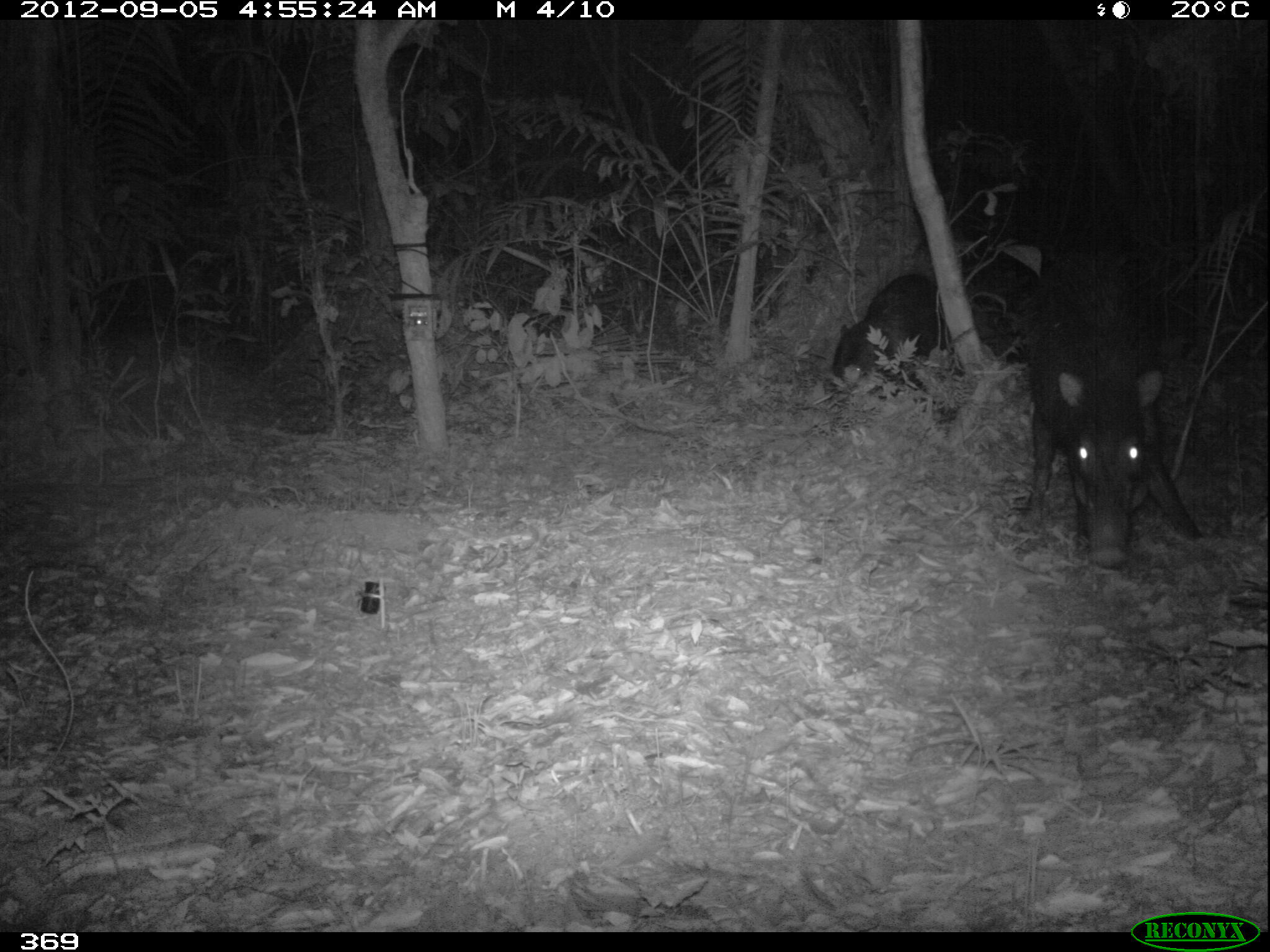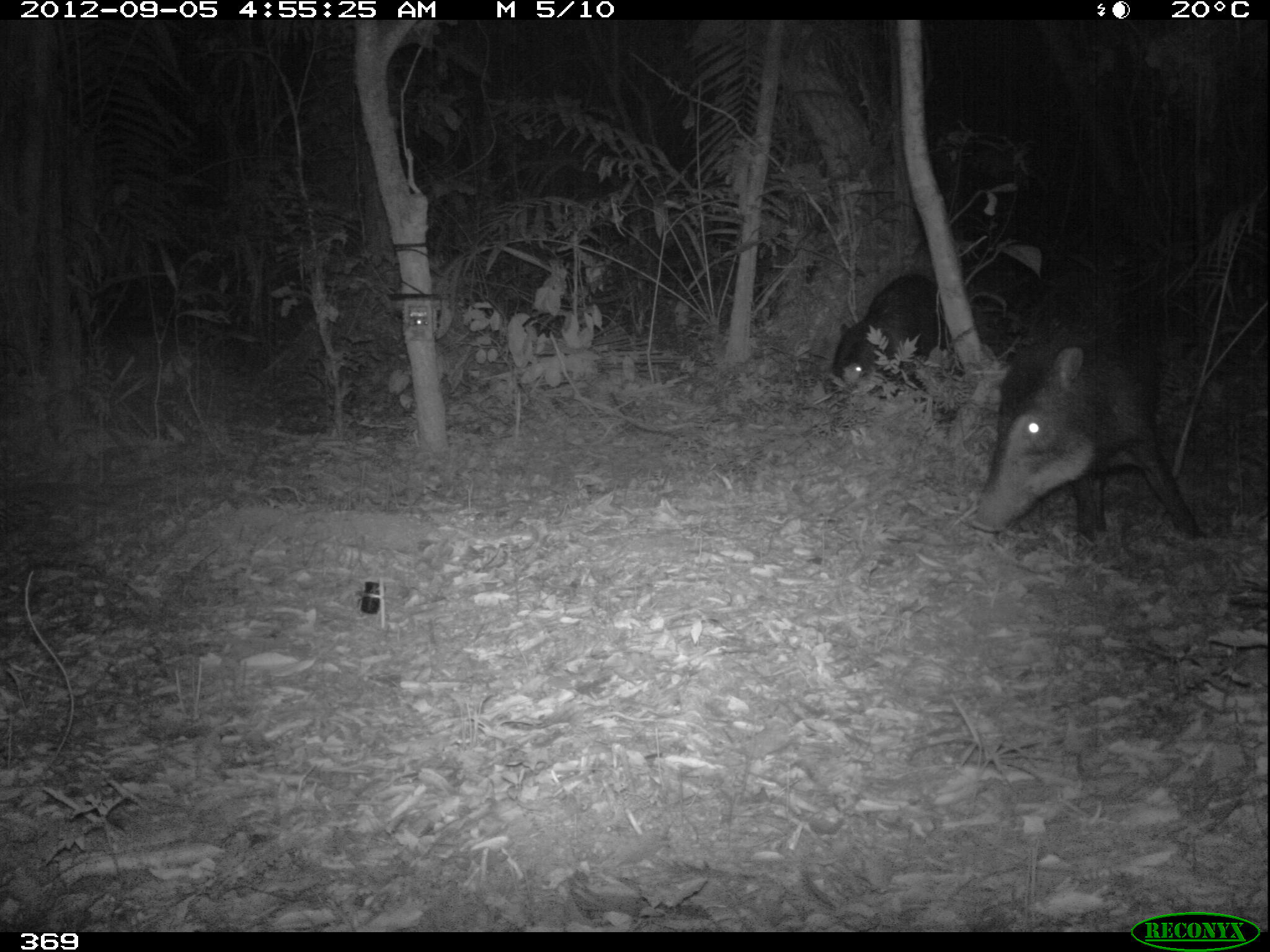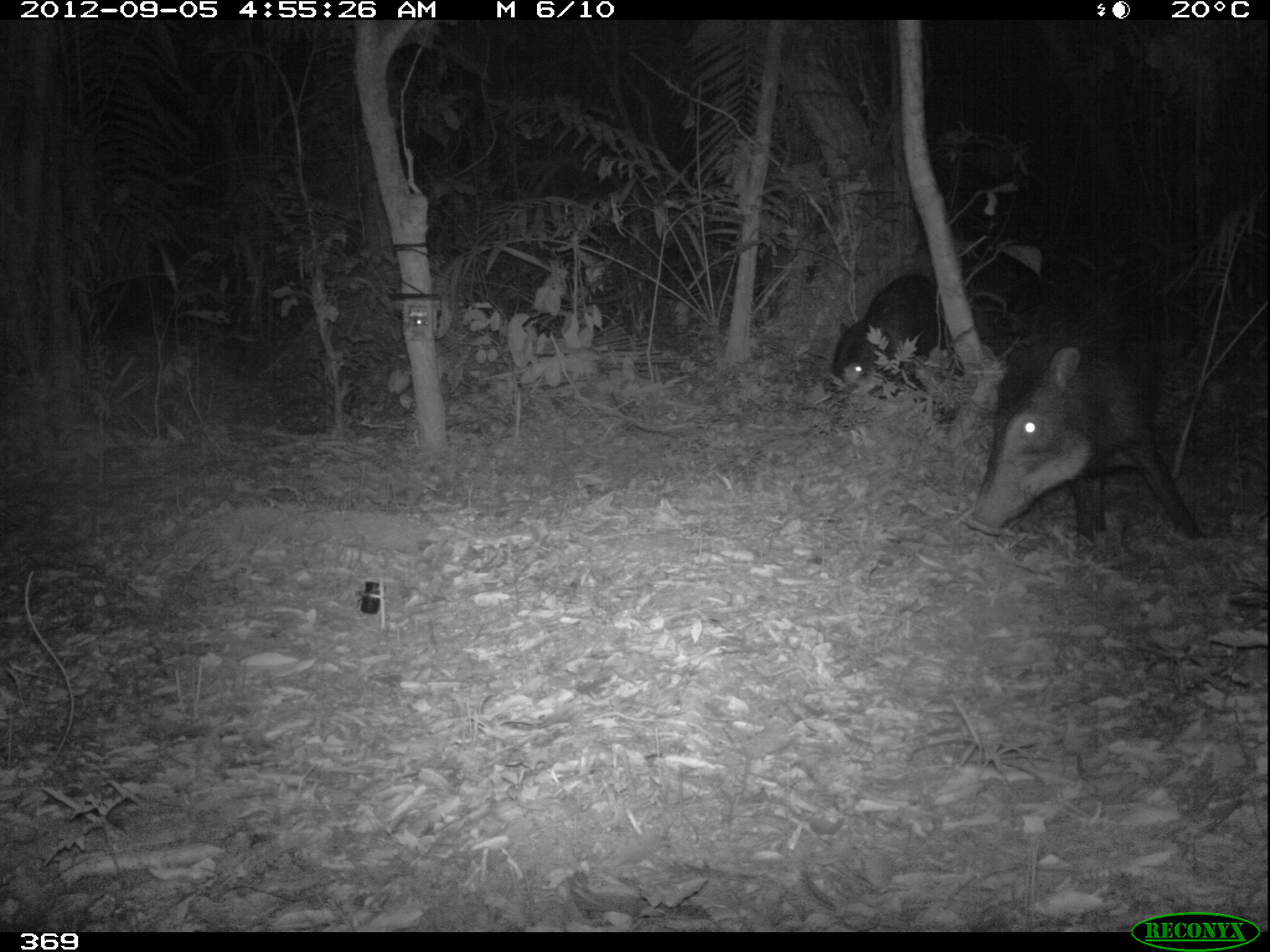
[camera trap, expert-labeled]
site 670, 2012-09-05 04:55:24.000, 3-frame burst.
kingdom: Animalia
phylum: Chordata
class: Mammalia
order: Artiodactyla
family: Tayassuidae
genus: Tayassu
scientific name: Tayassu pecari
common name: white-lipped peccary